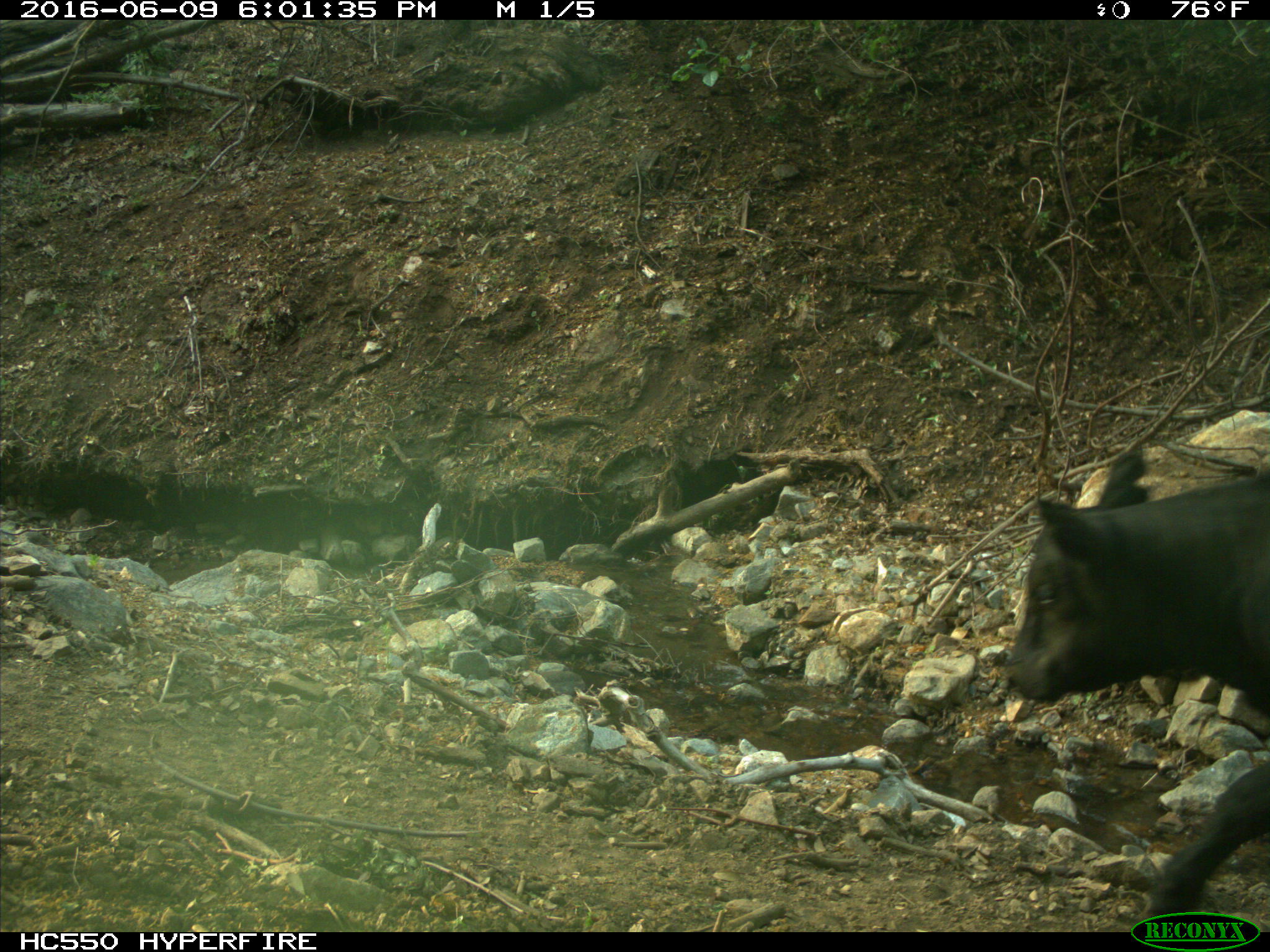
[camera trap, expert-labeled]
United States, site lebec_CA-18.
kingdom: Animalia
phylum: Chordata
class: Mammalia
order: Artiodactyla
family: Bovidae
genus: Bos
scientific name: Bos taurus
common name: domestic cow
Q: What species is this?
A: Bos taurus (domestic cow).